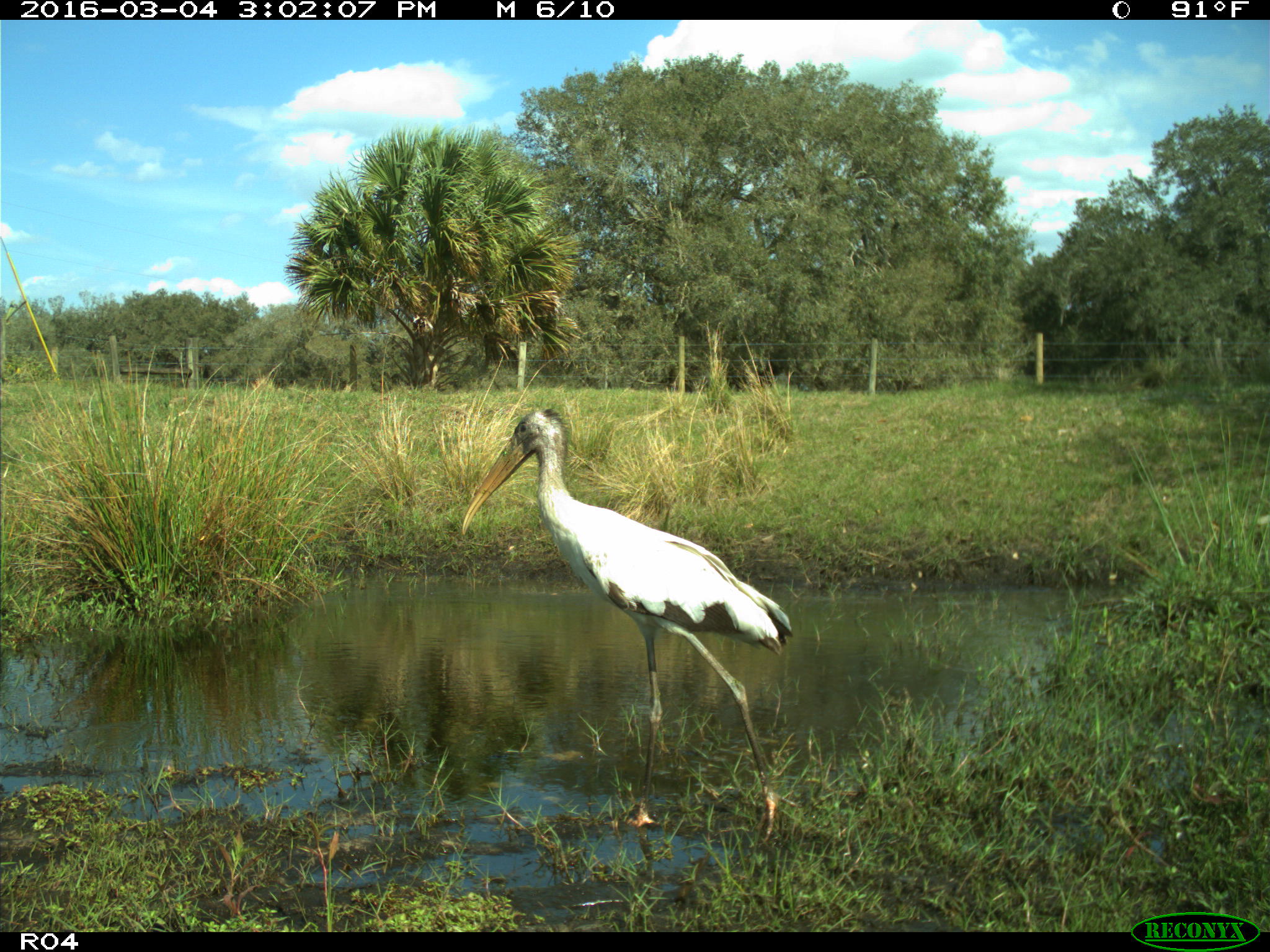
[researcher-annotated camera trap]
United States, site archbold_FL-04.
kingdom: Animalia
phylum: Chordata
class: Aves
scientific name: Aves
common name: birds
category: unidentified bird